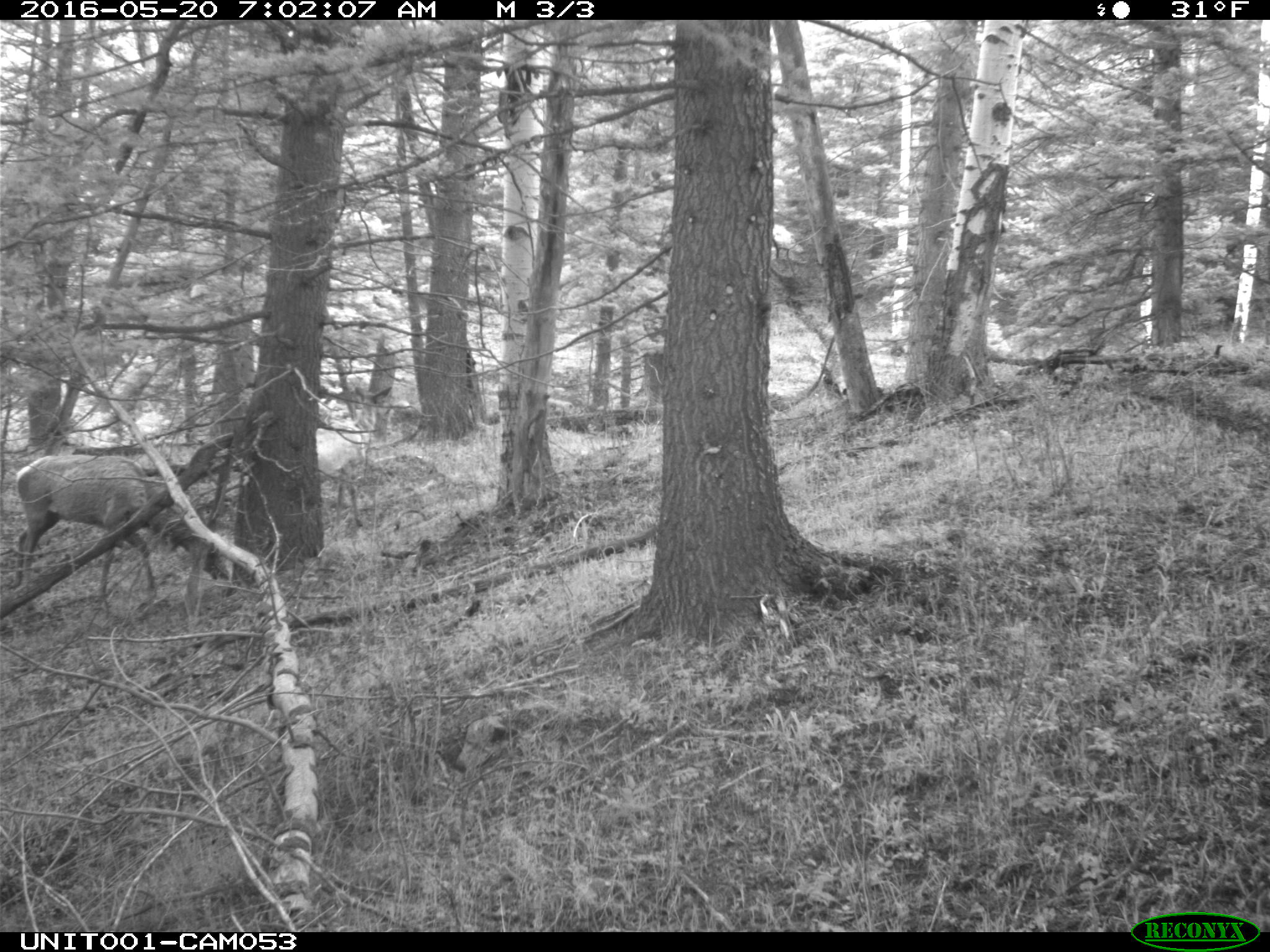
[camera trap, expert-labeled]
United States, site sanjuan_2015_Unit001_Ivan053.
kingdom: Animalia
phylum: Chordata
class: Mammalia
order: Artiodactyla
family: Cervidae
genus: Cervus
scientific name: Cervus elaphus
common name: red deer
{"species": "Cervus elaphus (red deer)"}